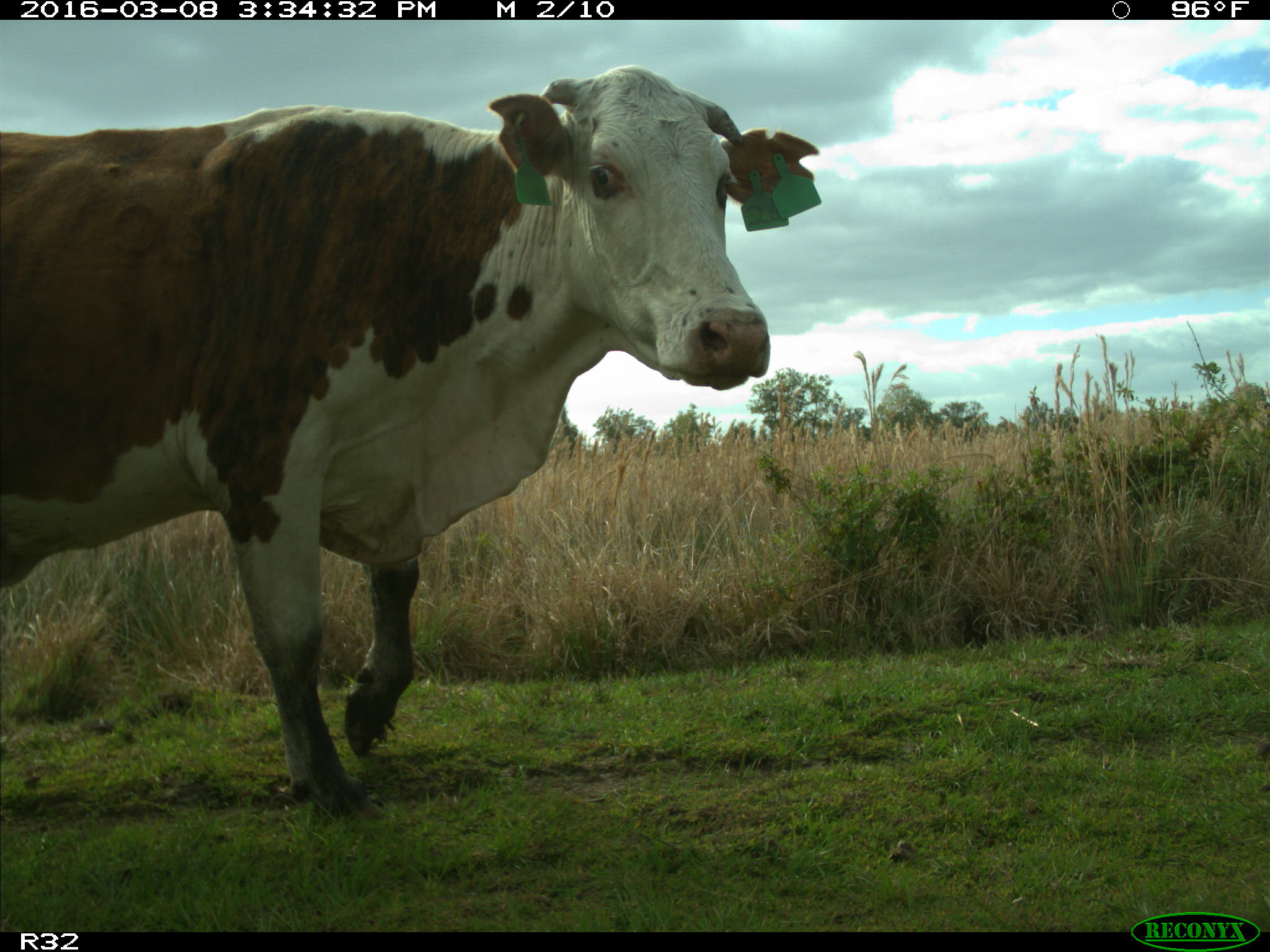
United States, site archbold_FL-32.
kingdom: Animalia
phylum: Chordata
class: Mammalia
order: Artiodactyla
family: Bovidae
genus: Bos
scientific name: Bos taurus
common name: domestic cow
Bos taurus (domestic cow).